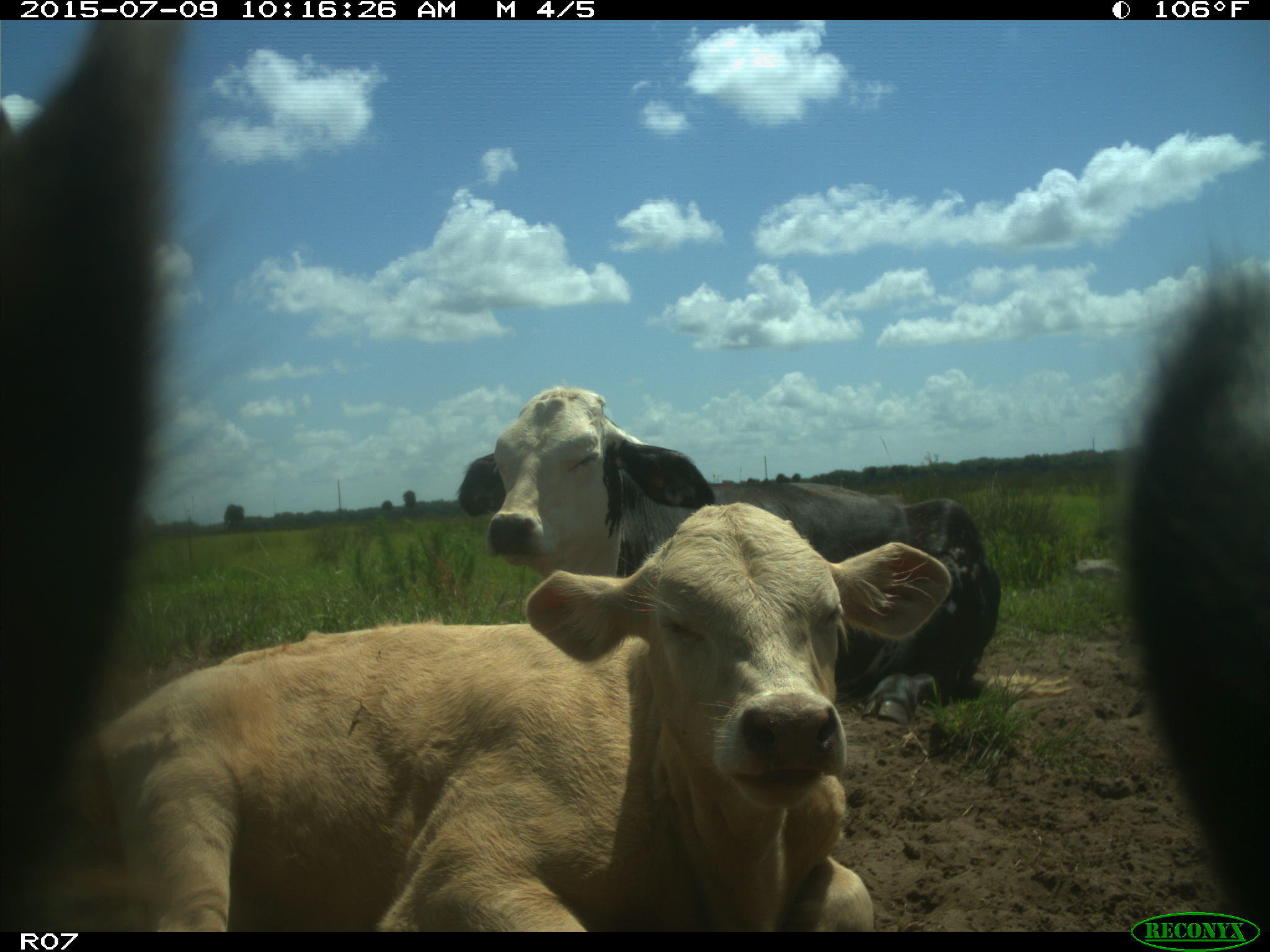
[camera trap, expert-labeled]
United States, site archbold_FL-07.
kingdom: Animalia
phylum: Chordata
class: Mammalia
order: Artiodactyla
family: Bovidae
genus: Bos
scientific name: Bos taurus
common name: domestic cow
Bos taurus (domestic cow).